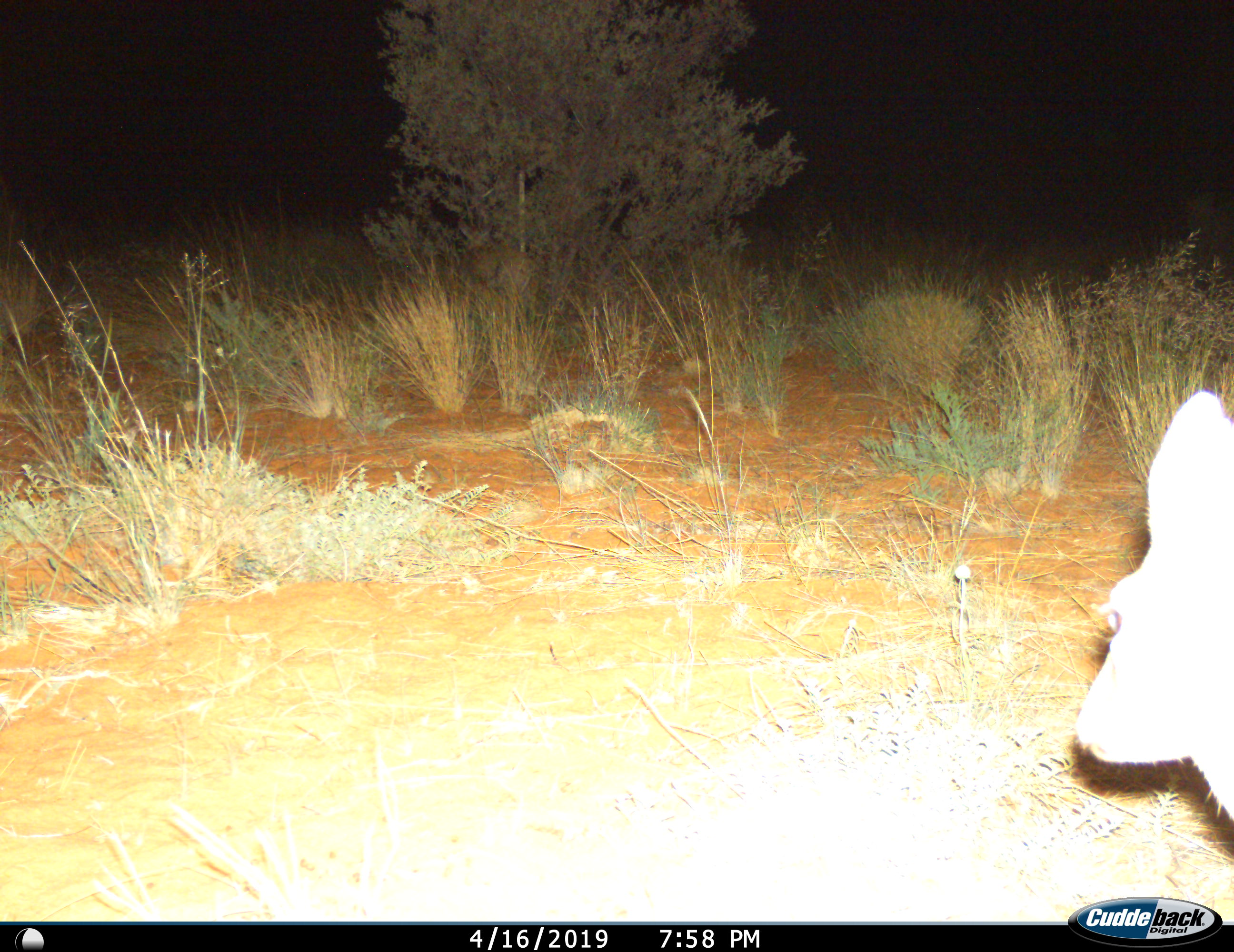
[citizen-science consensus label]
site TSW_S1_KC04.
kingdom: Animalia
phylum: Chordata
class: Mammalia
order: Artiodactyla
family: Bovidae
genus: Raphicerus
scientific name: Raphicerus campestris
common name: steenbok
Steenbok (Raphicerus campestris), count 1. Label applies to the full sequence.